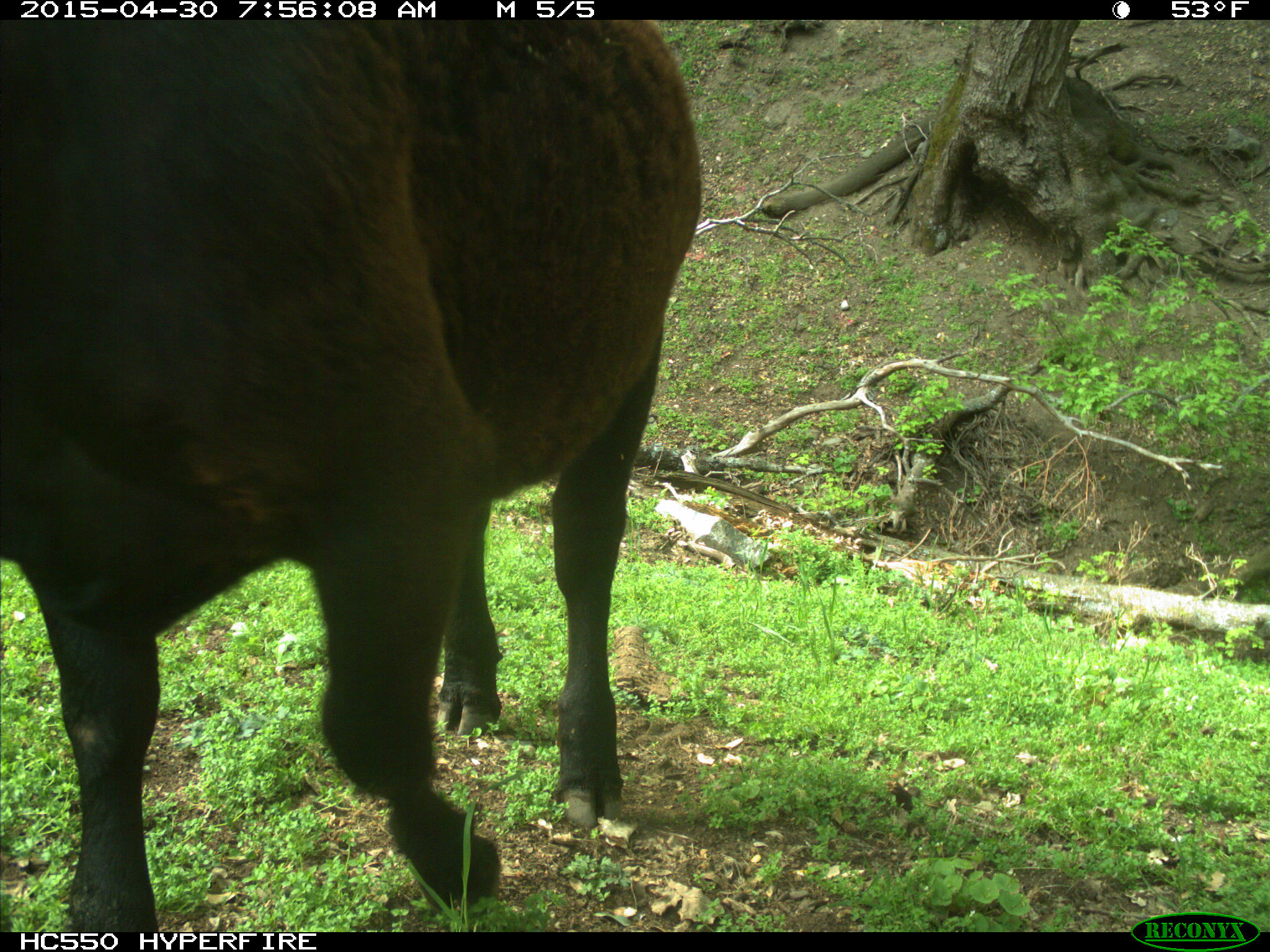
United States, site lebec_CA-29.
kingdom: Animalia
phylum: Chordata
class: Mammalia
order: Artiodactyla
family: Bovidae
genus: Bos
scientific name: Bos taurus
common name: domestic cow